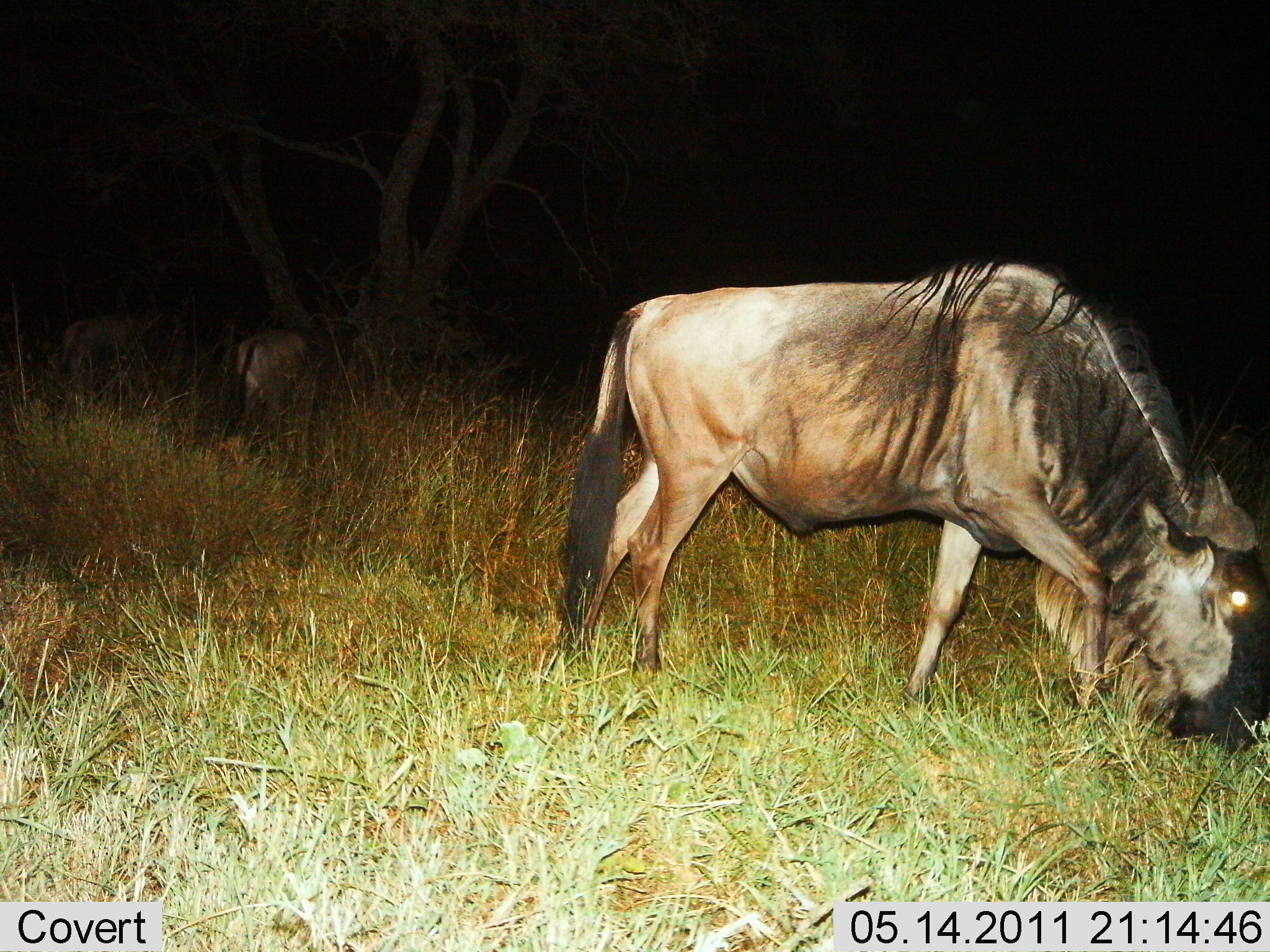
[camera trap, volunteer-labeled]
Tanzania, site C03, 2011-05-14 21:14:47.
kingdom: Animalia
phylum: Chordata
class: Mammalia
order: Artiodactyla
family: Bovidae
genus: Connochaetes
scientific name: Connochaetes taurinus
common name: blue wildebeest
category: wildebeest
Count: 3.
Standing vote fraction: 42%.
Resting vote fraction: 0%.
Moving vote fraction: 0%.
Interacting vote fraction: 0%.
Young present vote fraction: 0%.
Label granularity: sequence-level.